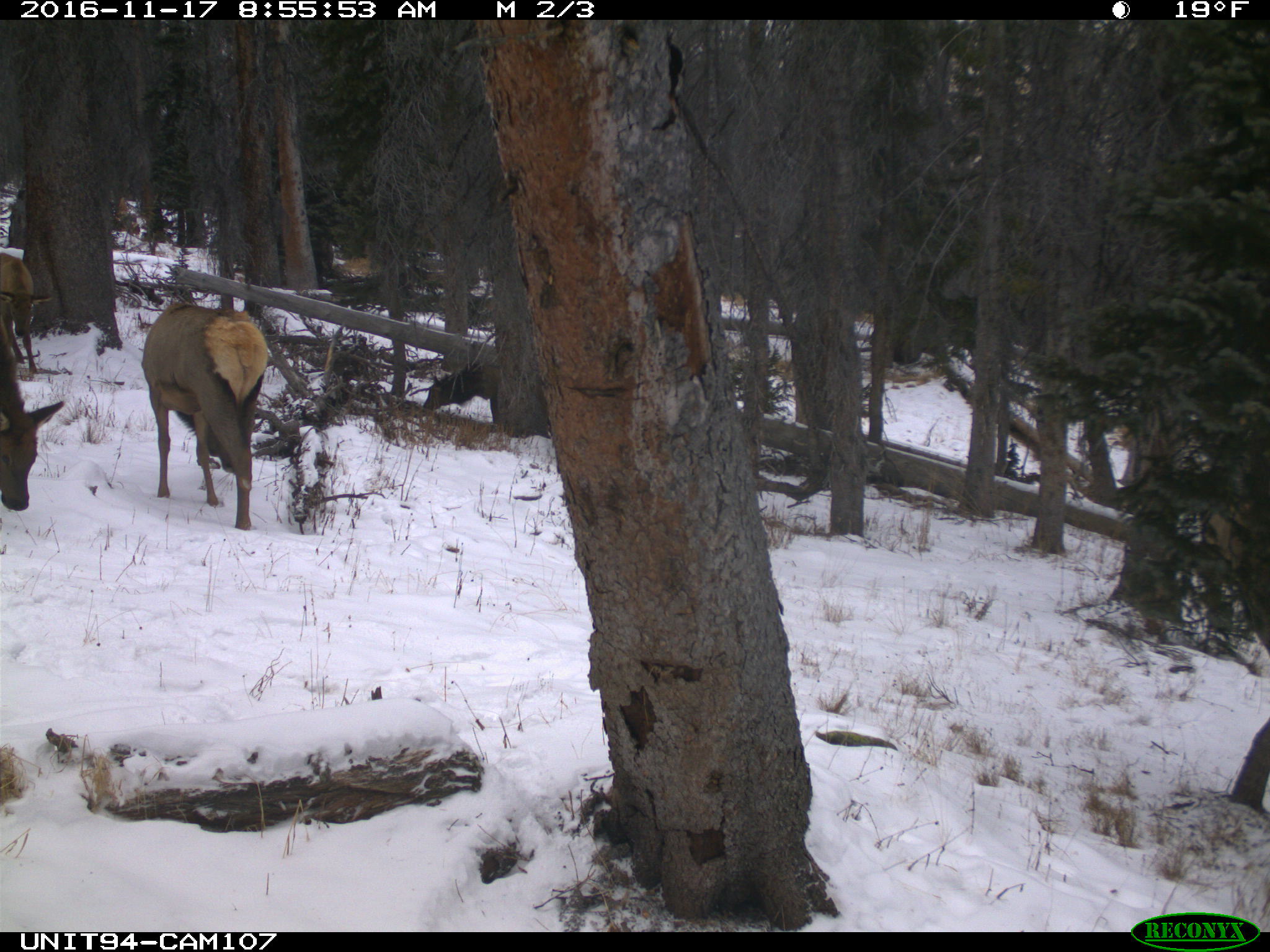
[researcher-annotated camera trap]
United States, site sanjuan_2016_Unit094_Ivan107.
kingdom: Animalia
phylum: Chordata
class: Mammalia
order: Artiodactyla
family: Cervidae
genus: Cervus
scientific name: Cervus elaphus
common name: red deer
Cervus elaphus (red deer).